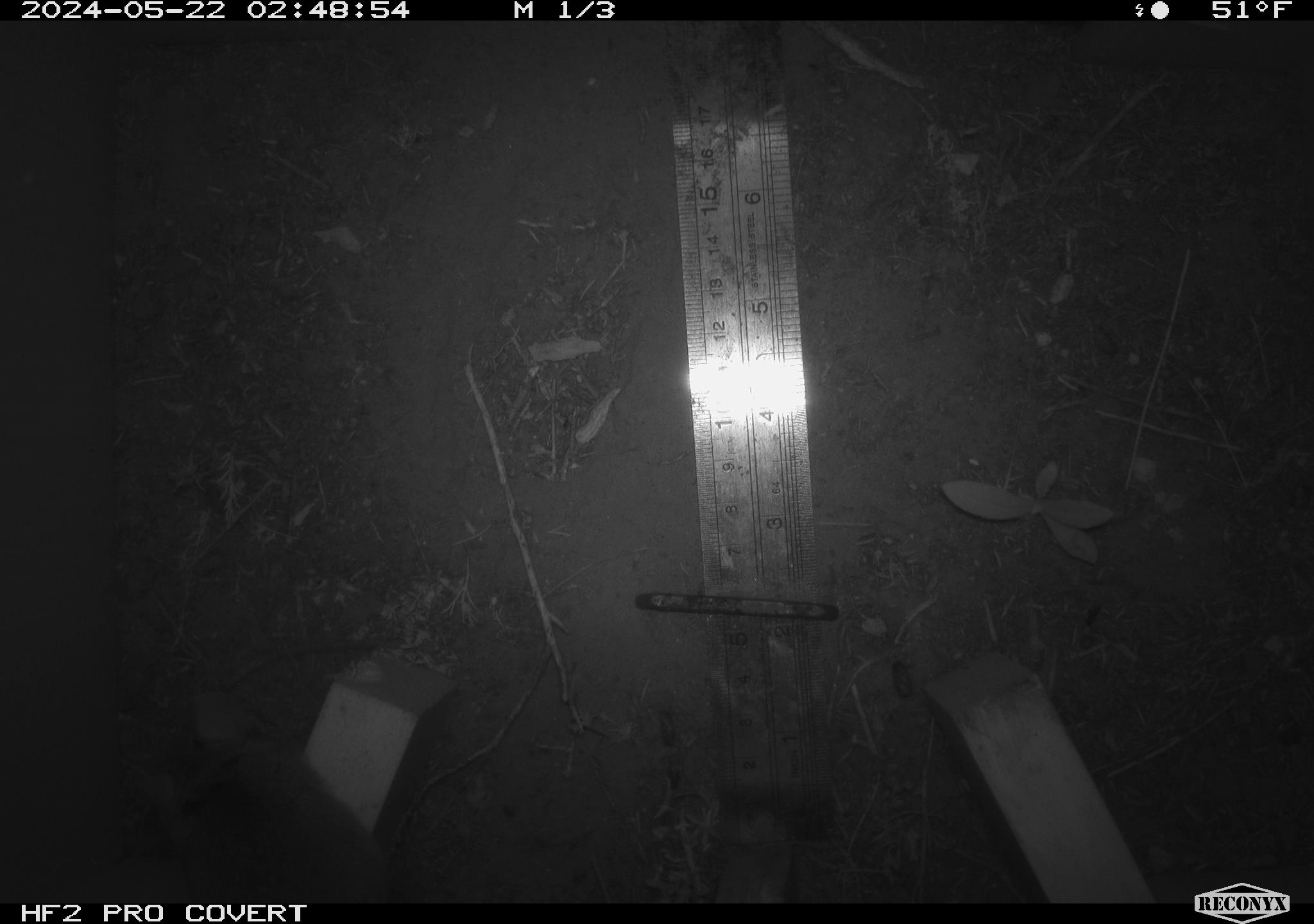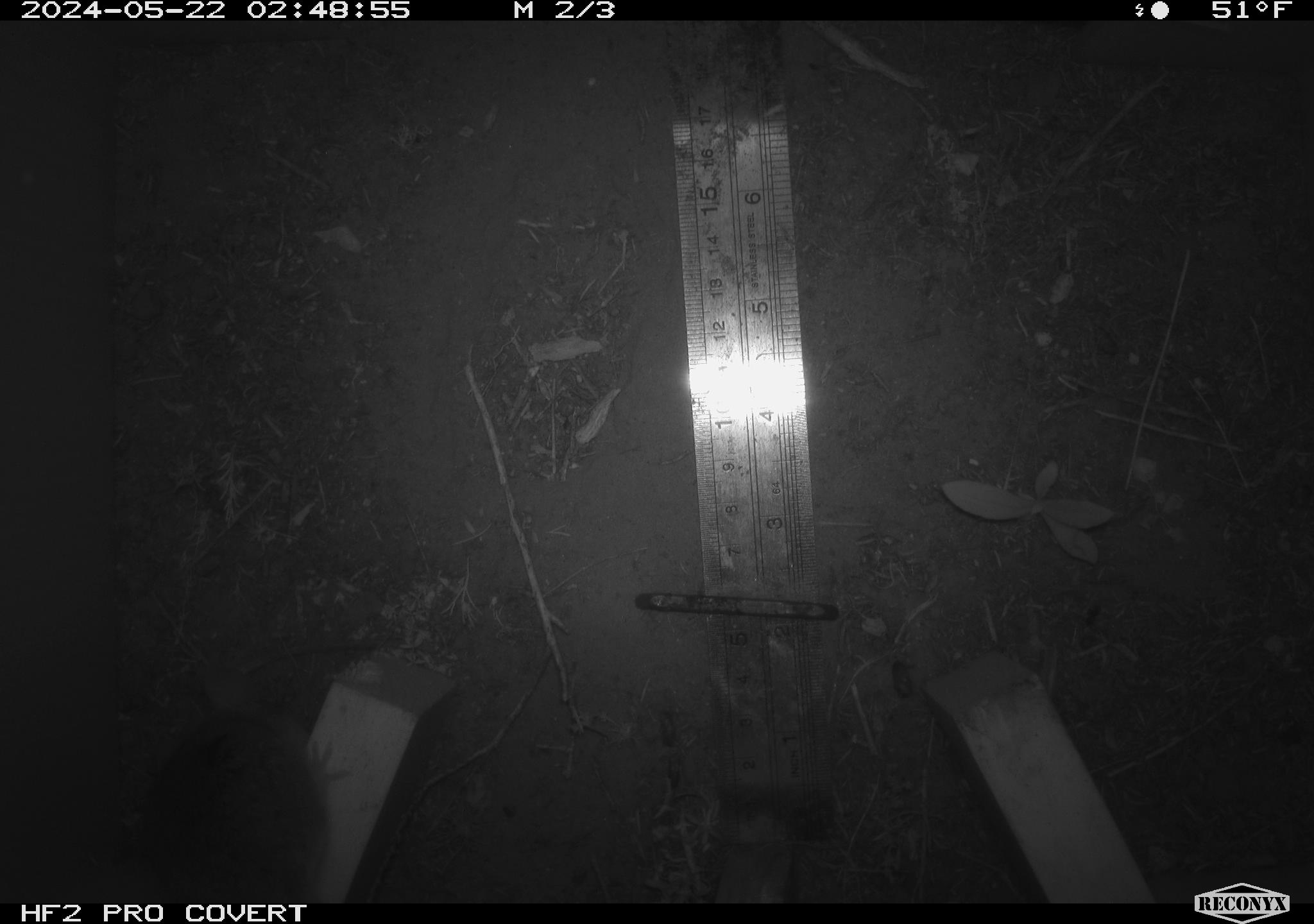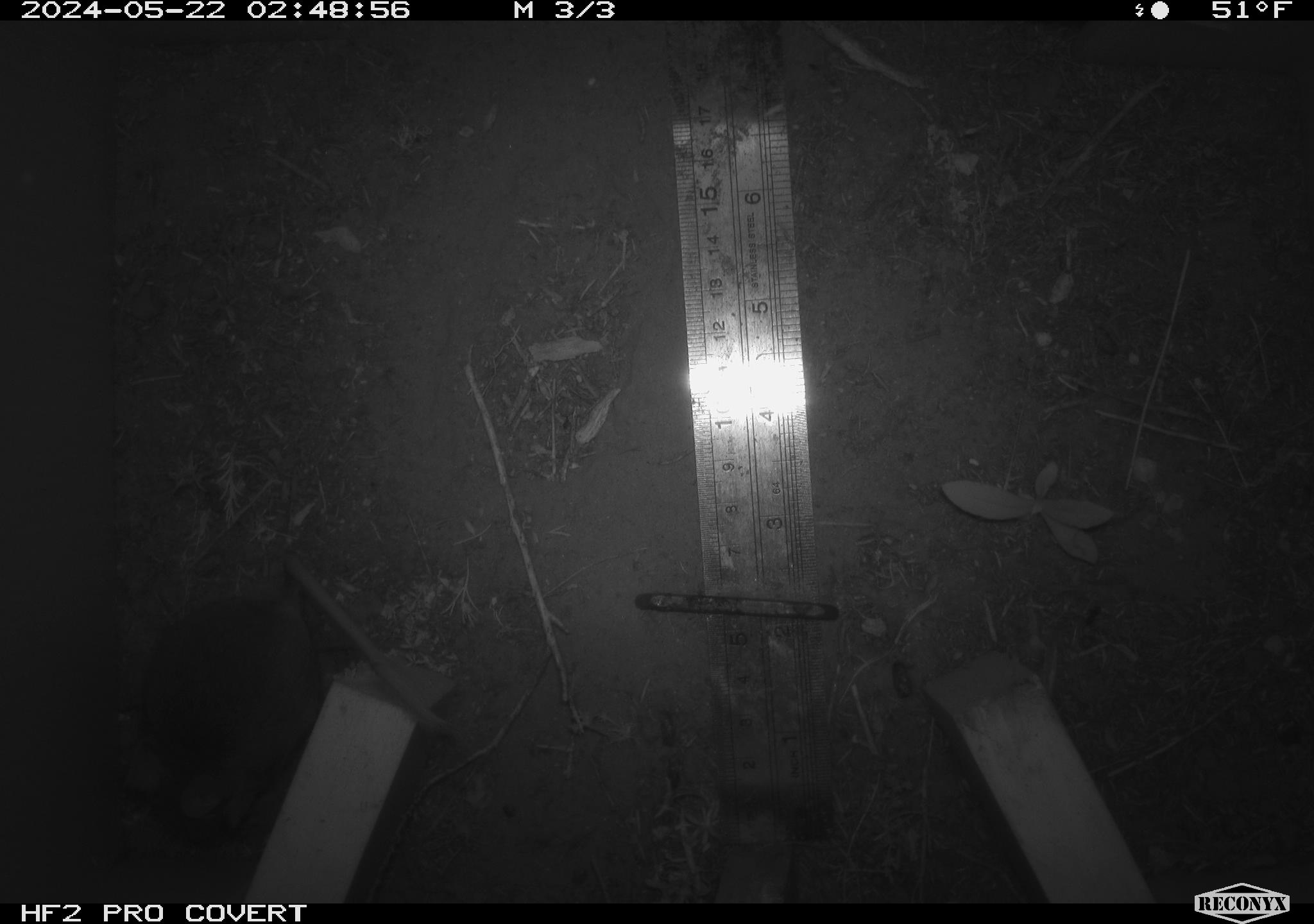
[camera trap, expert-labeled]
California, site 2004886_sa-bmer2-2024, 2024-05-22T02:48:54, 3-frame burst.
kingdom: Animalia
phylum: Chordata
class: Mammalia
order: Rodentia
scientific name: Rodentia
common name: mouse species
Mouse species (Rodentia).